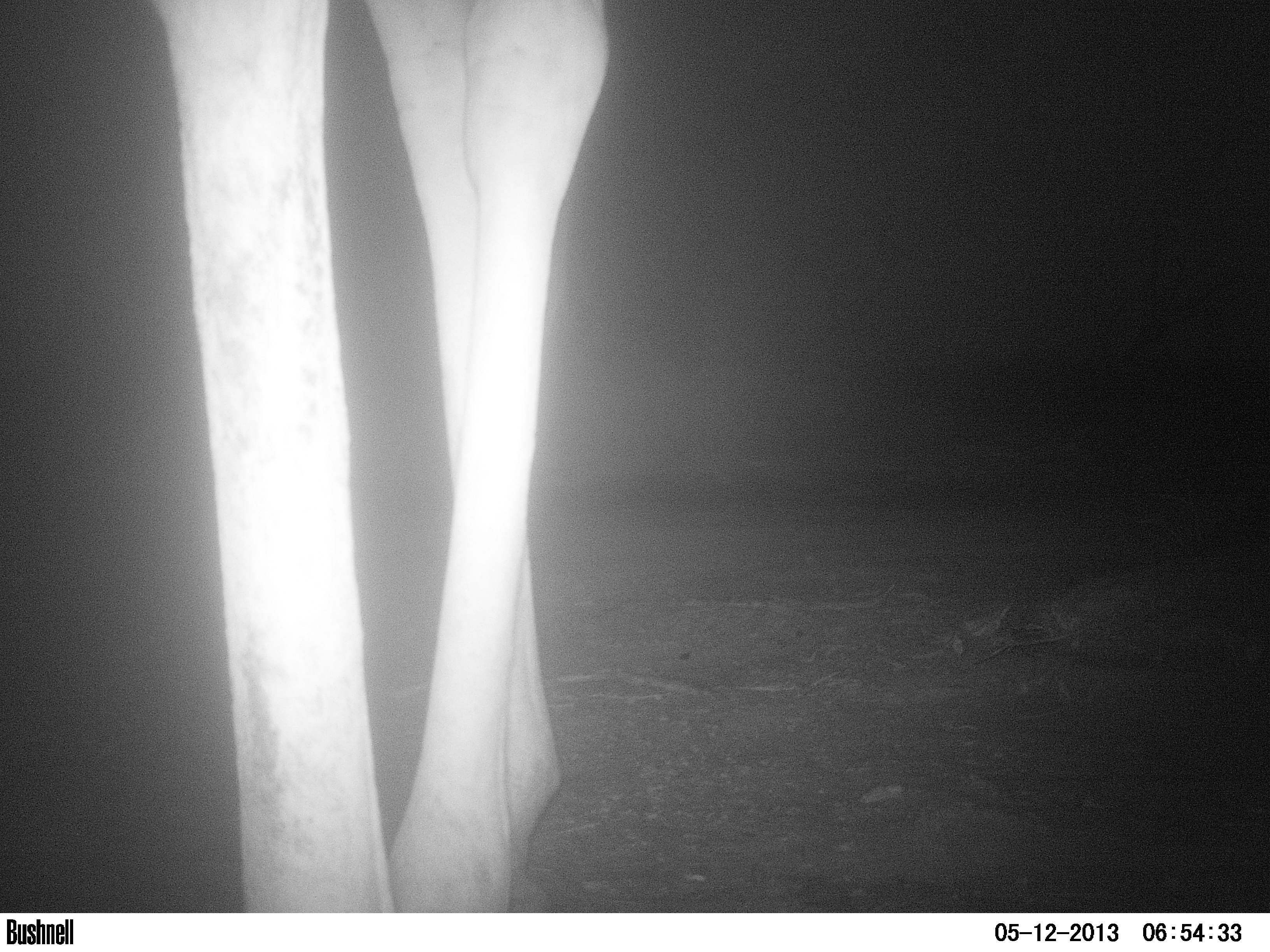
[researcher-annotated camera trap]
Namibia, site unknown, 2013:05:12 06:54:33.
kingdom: Animalia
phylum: Chordata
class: Mammalia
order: Artiodactyla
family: Giraffidae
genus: Giraffa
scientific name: Giraffa camelopardalis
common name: giraffe